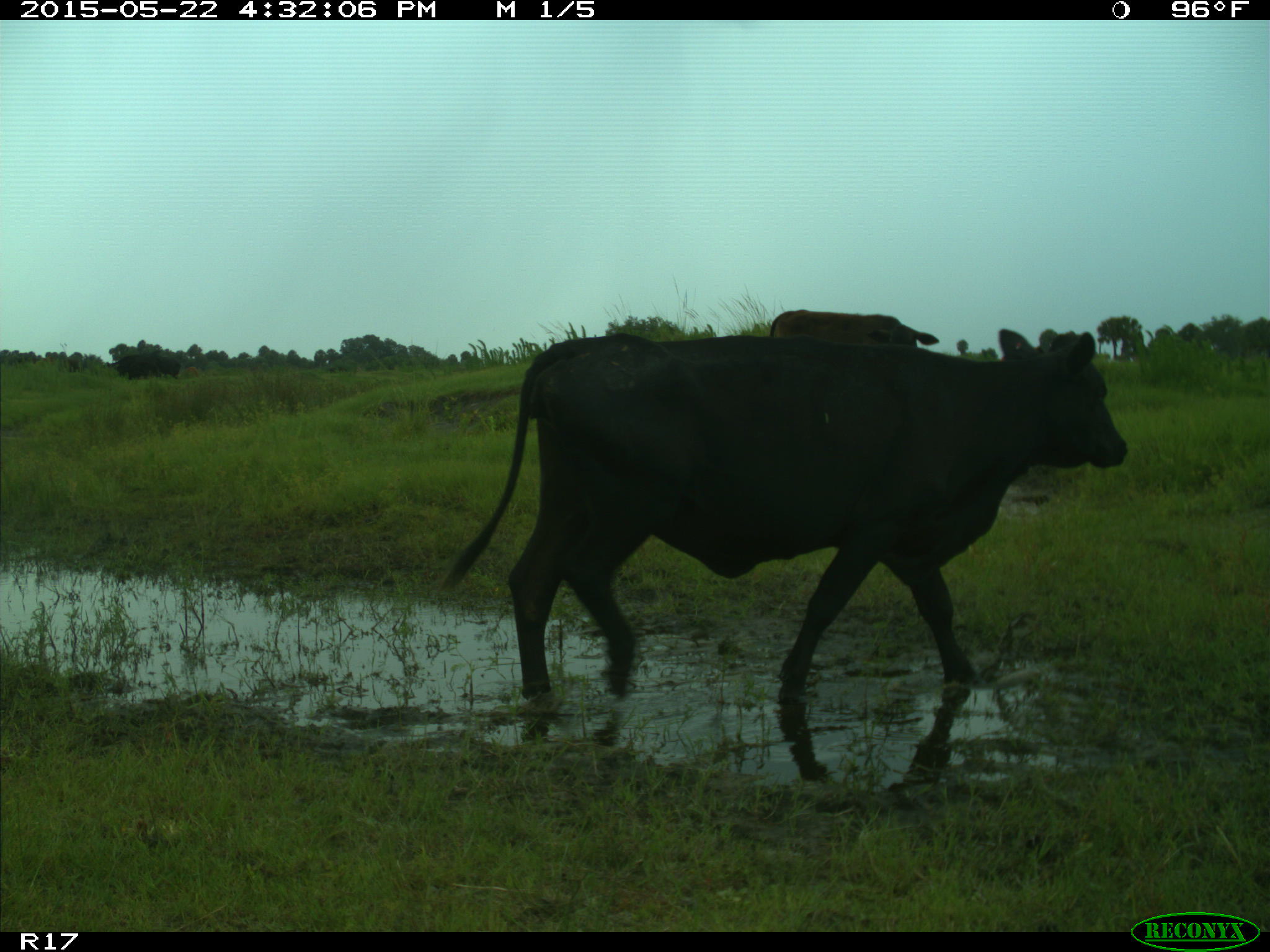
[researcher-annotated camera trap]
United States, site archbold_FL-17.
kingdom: Animalia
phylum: Chordata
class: Mammalia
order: Artiodactyla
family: Bovidae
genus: Bos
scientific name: Bos taurus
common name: domestic cow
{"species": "Bos taurus (domestic cow)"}